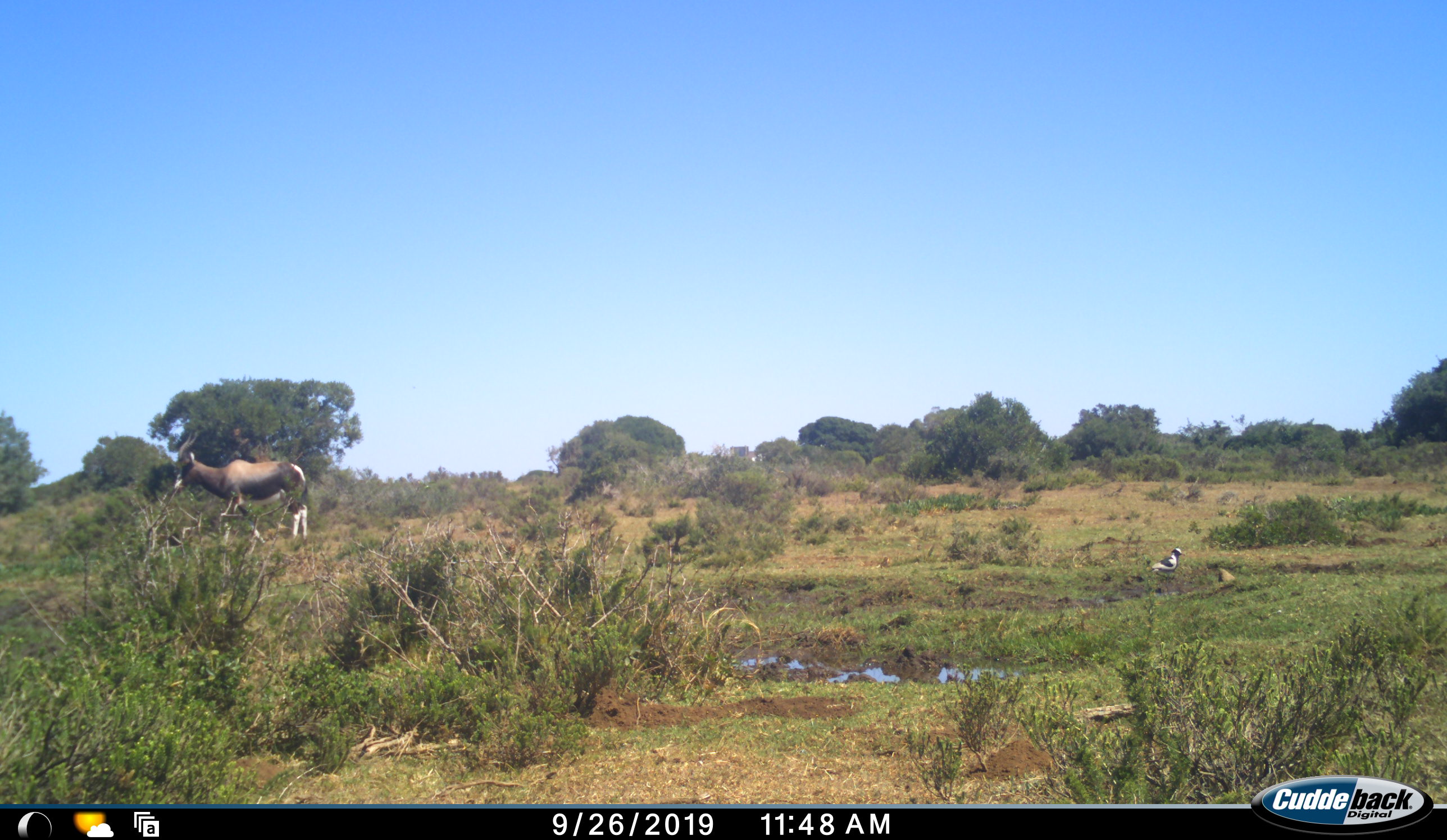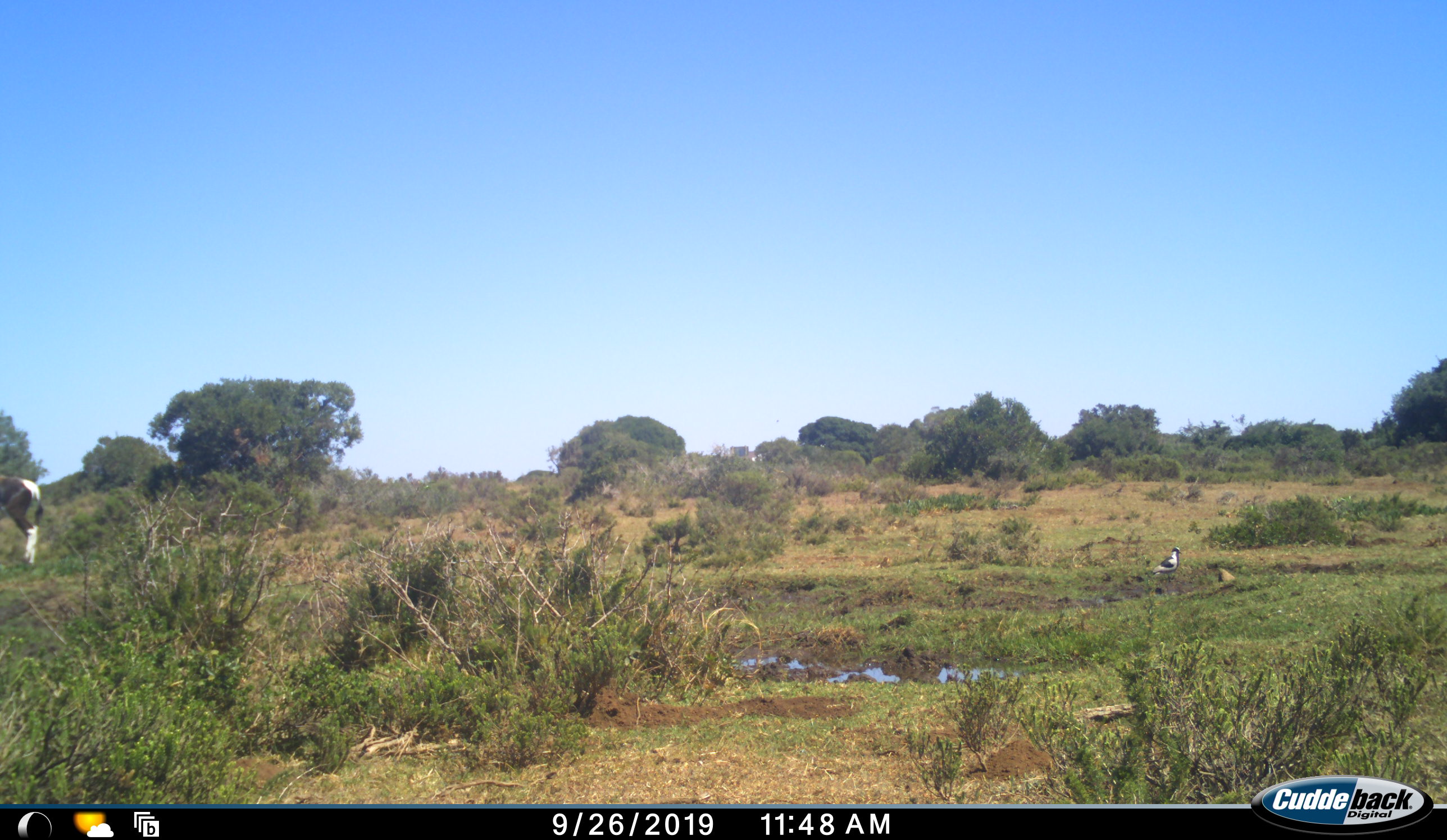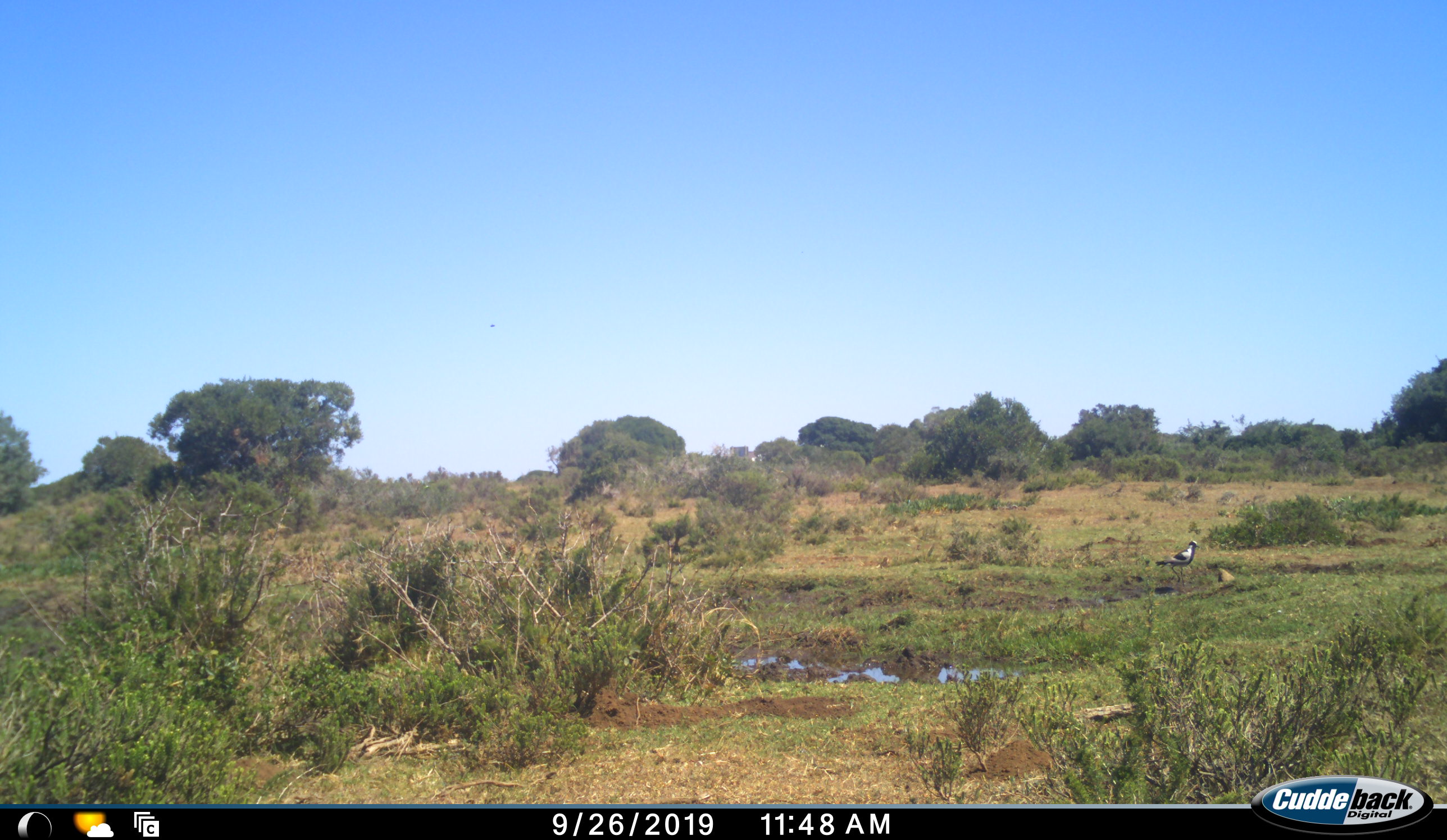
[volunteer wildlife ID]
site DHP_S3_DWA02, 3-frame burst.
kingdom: Animalia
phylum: Chordata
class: Aves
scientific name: Aves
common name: bird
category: birdother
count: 1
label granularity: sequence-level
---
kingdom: Animalia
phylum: Chordata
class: Mammalia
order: Artiodactyla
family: Bovidae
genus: Damaliscus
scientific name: Damaliscus pygargus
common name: bontebok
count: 1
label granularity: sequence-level